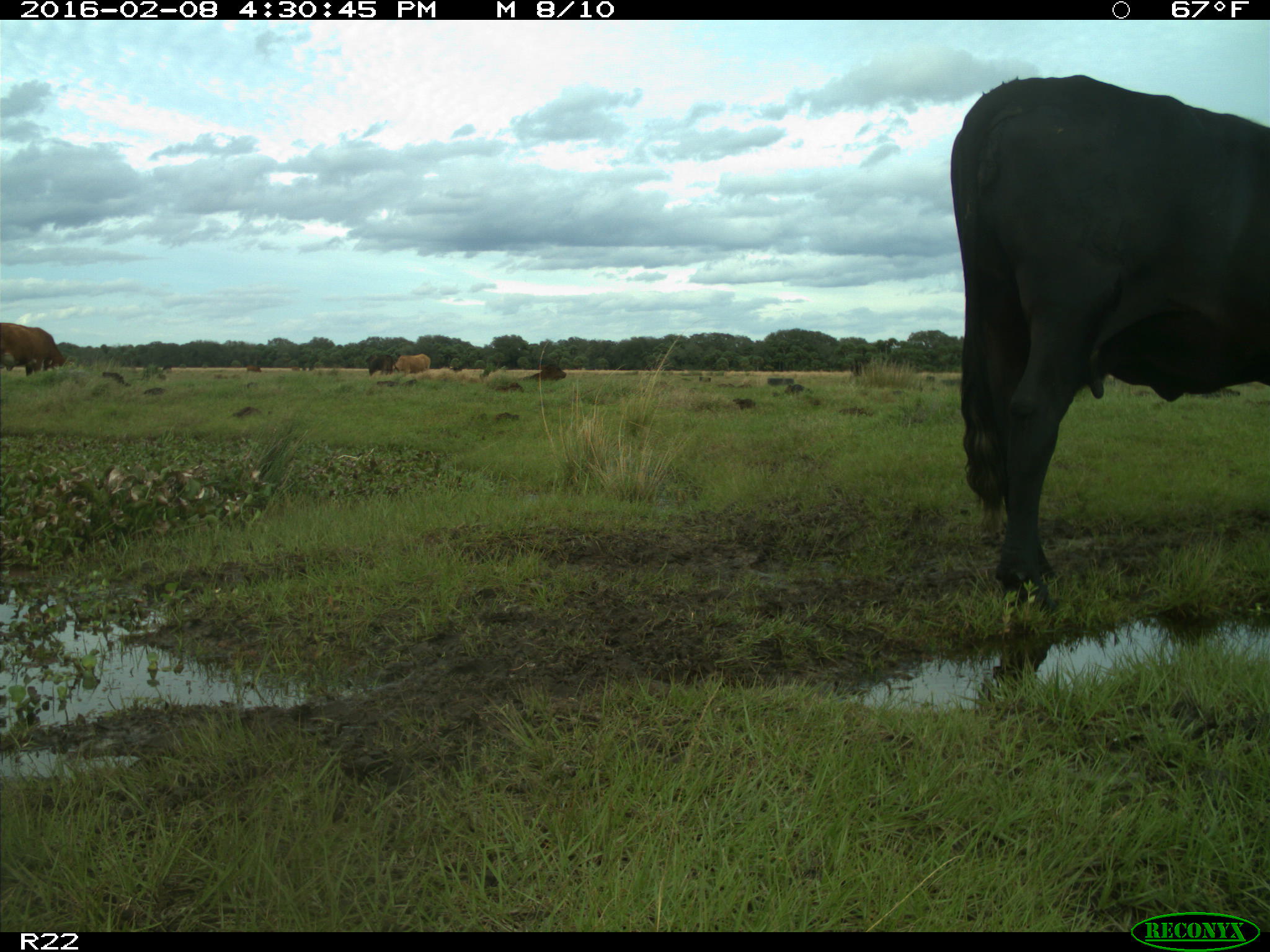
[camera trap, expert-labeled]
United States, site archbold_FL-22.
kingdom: Animalia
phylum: Chordata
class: Mammalia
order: Artiodactyla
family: Bovidae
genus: Bos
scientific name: Bos taurus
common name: domestic cow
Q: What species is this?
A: Bos taurus (domestic cow).